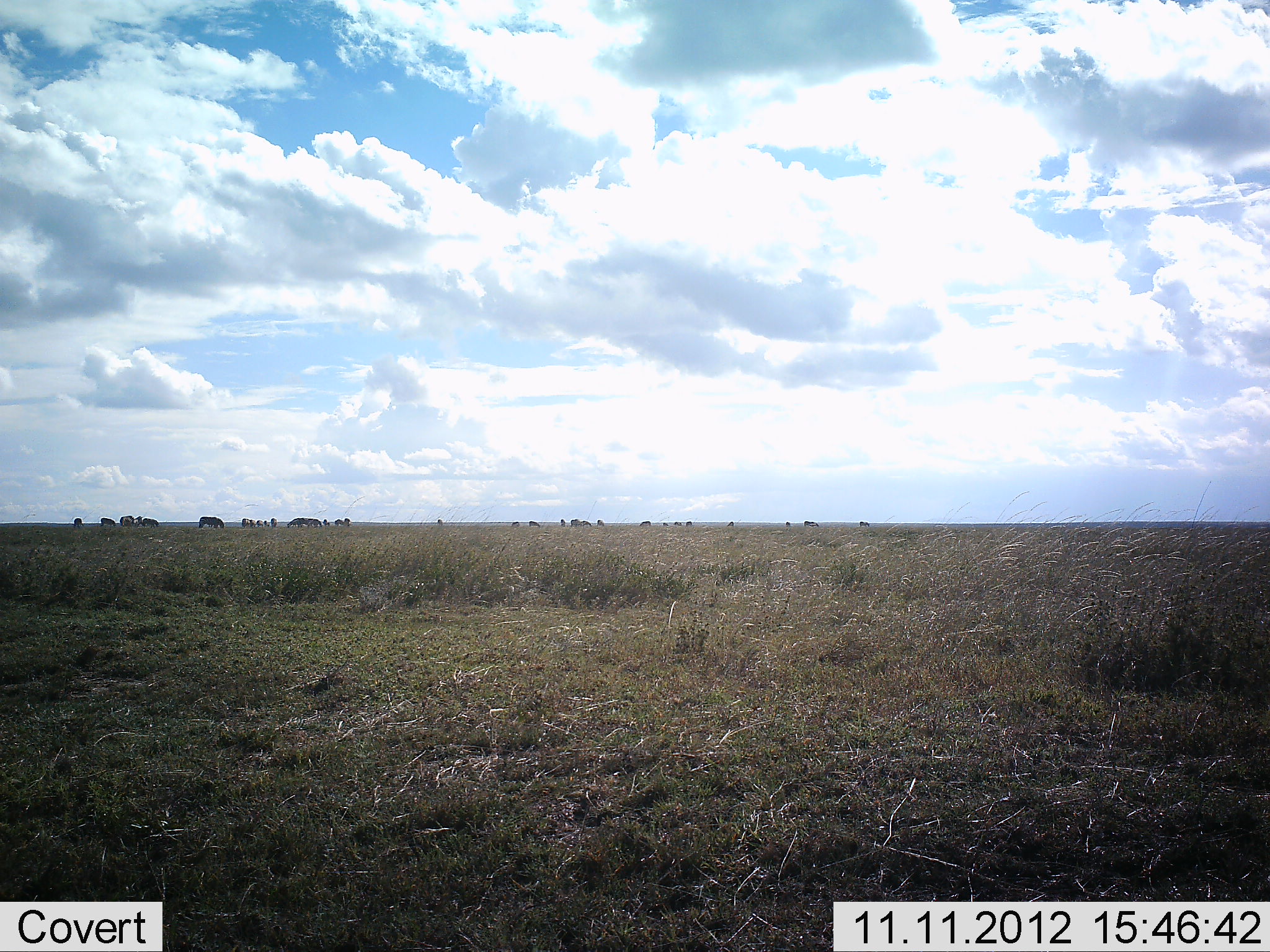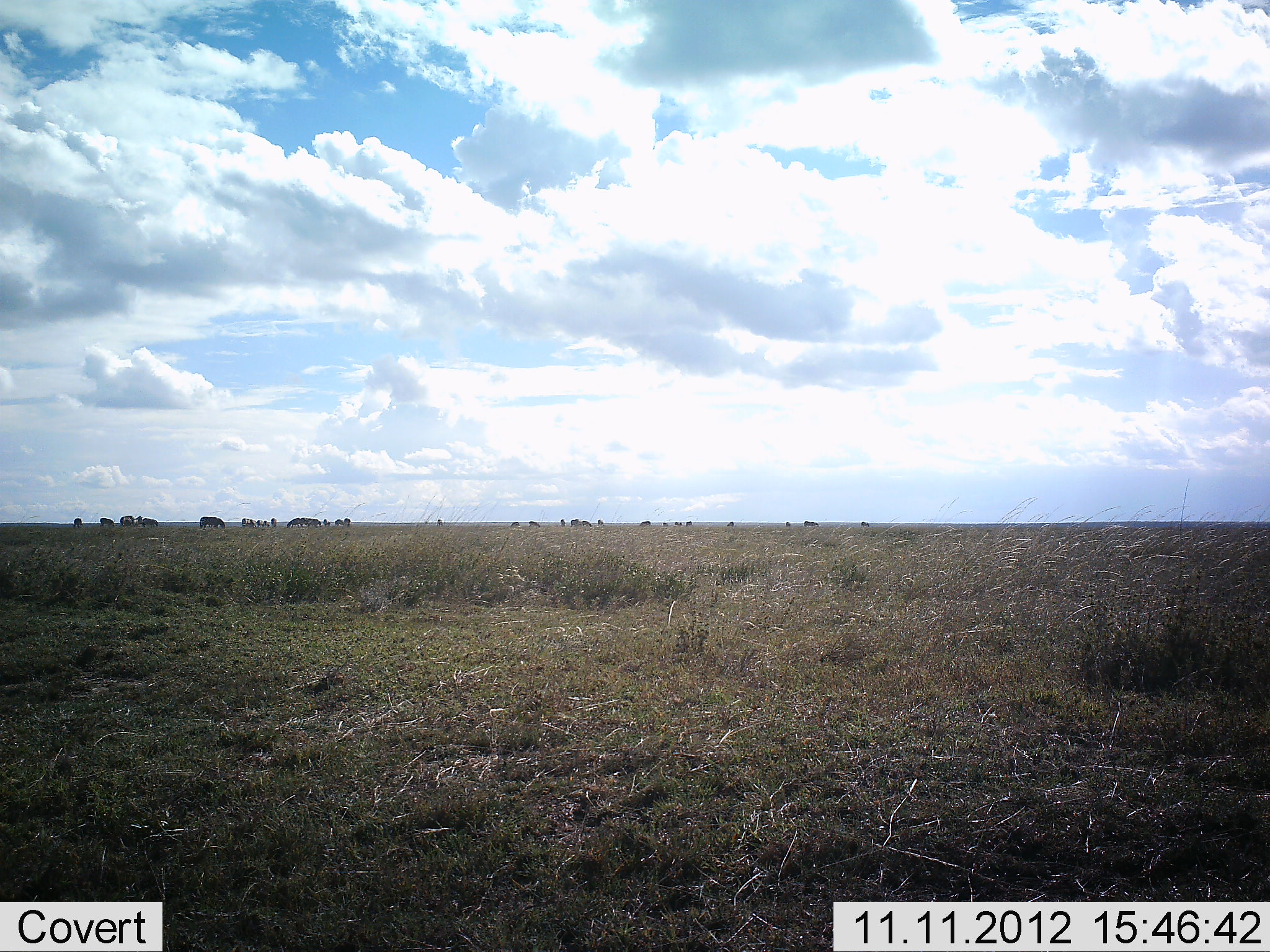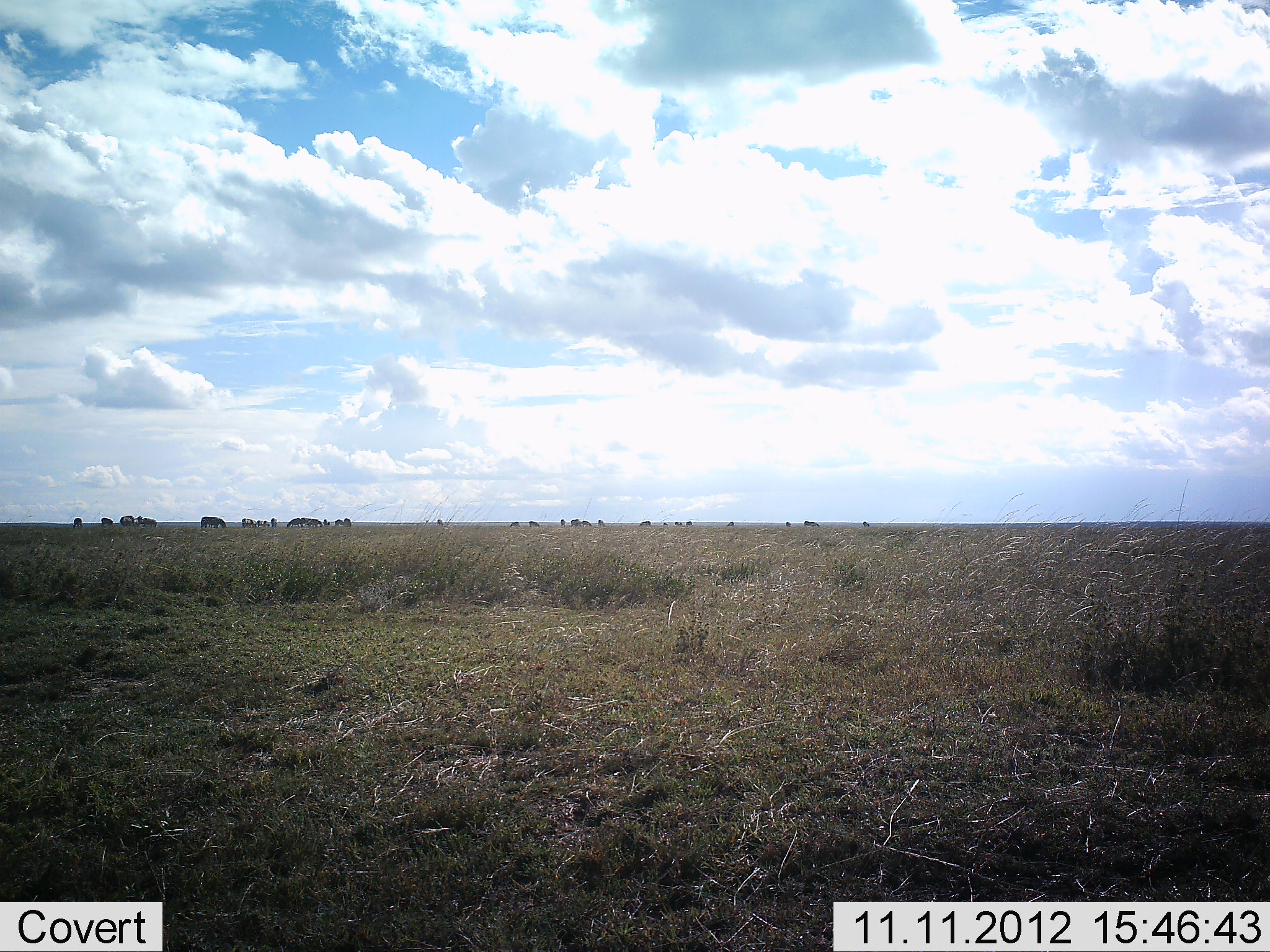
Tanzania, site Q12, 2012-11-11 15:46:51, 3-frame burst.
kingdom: Animalia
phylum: Chordata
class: Mammalia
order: Artiodactyla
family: Bovidae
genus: Connochaetes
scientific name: Connochaetes taurinus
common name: blue wildebeest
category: wildebeest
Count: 11-50.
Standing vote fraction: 30%.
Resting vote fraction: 0%.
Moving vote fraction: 20%.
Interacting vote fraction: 10%.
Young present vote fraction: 0%.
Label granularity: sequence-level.